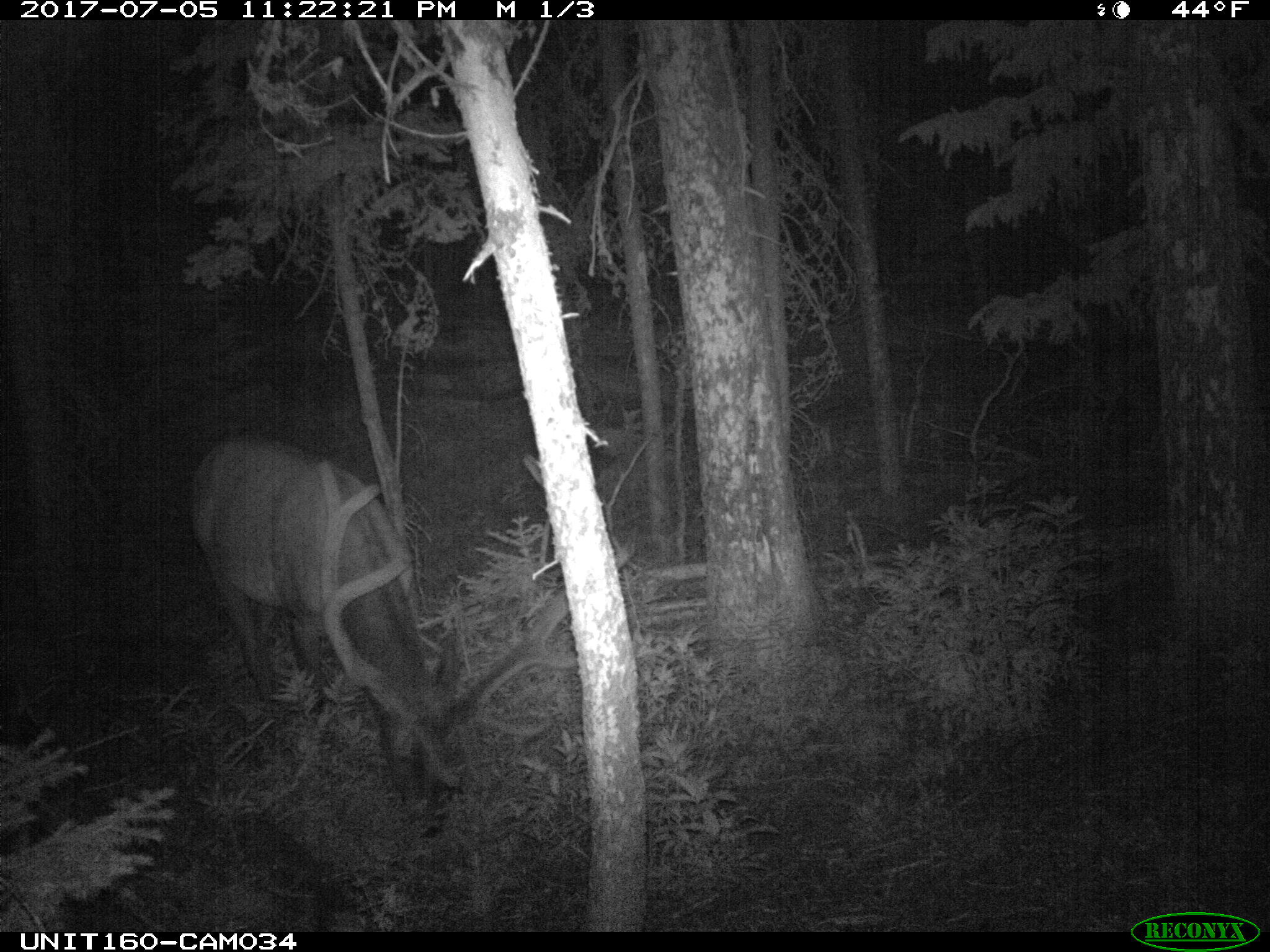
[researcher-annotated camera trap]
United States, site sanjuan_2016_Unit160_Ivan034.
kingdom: Animalia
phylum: Chordata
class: Mammalia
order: Artiodactyla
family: Cervidae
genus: Cervus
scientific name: Cervus elaphus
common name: red deer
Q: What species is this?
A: Cervus elaphus (red deer).